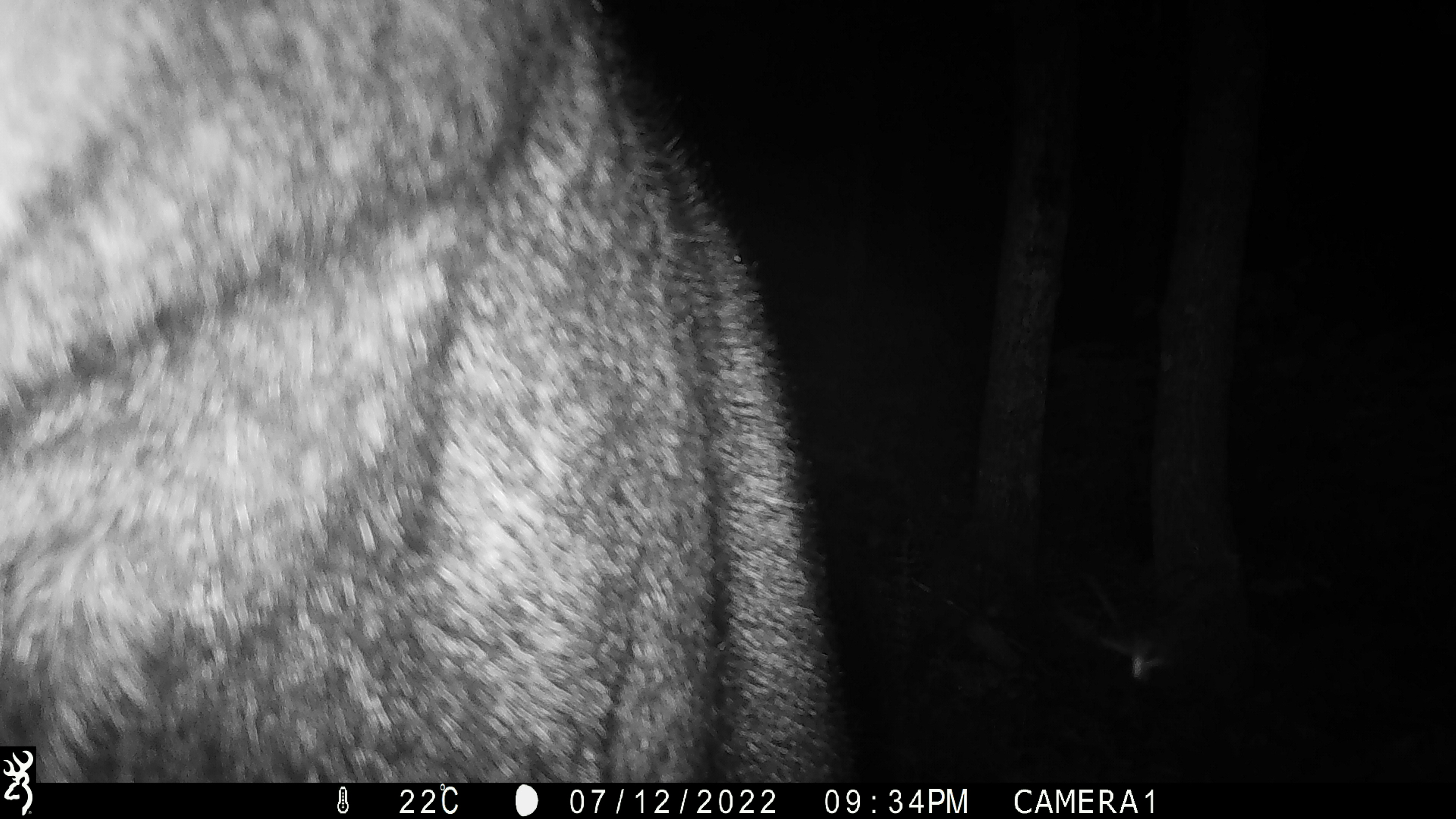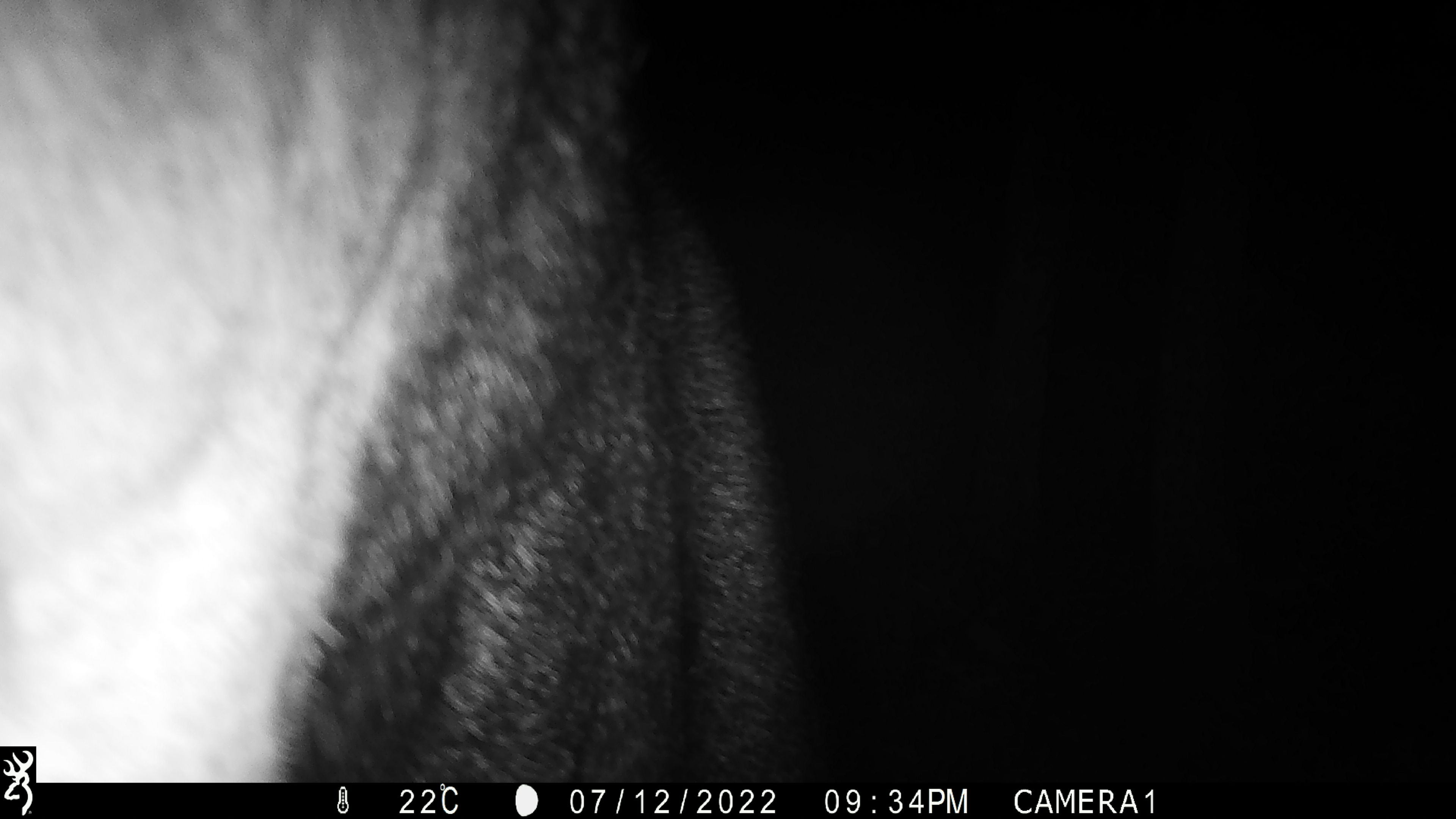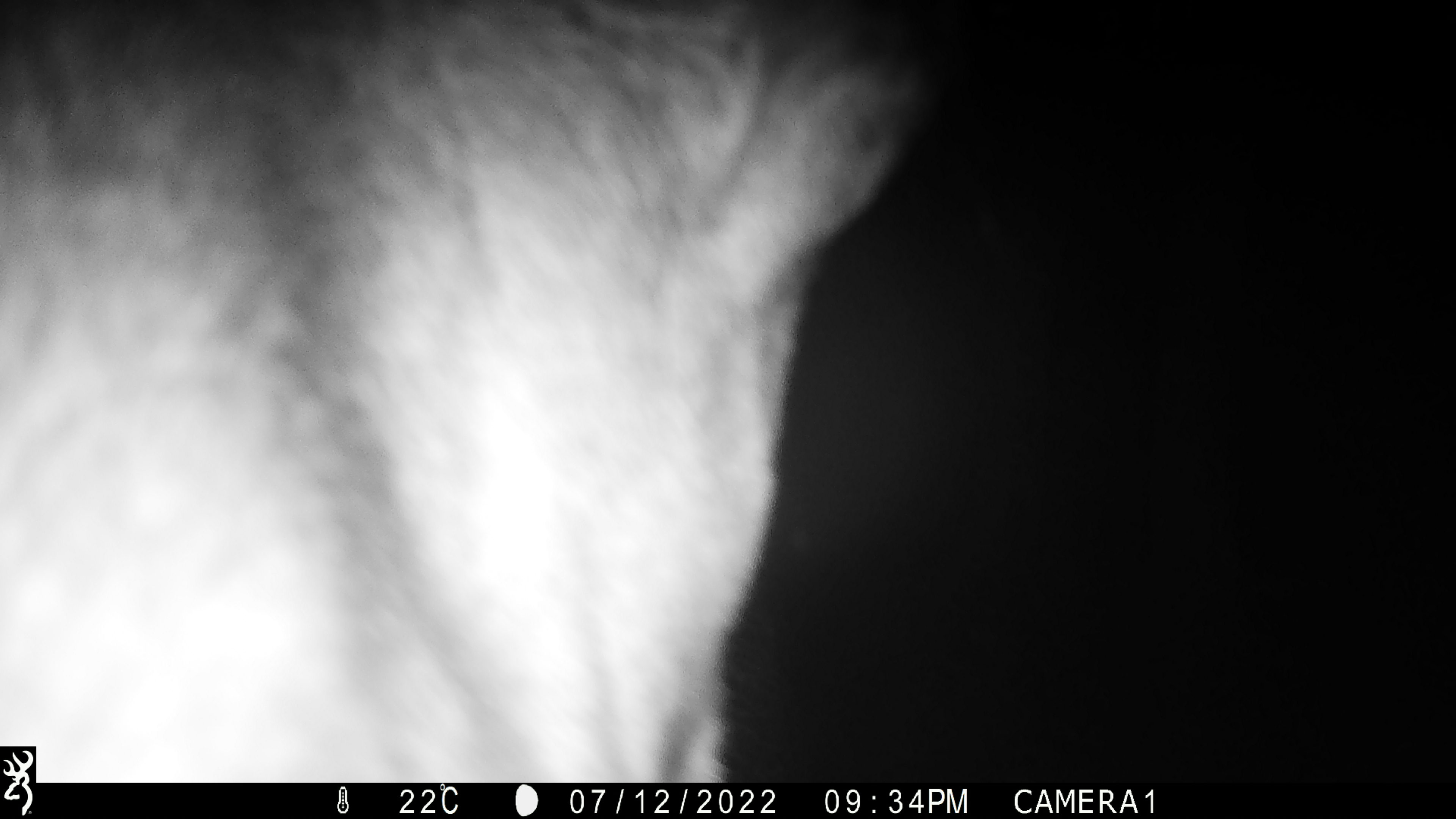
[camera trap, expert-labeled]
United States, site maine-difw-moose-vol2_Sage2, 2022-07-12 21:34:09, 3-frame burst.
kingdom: Animalia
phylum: Chordata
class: Mammalia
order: Artiodactyla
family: Cervidae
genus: Alces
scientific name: Alces alces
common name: moose